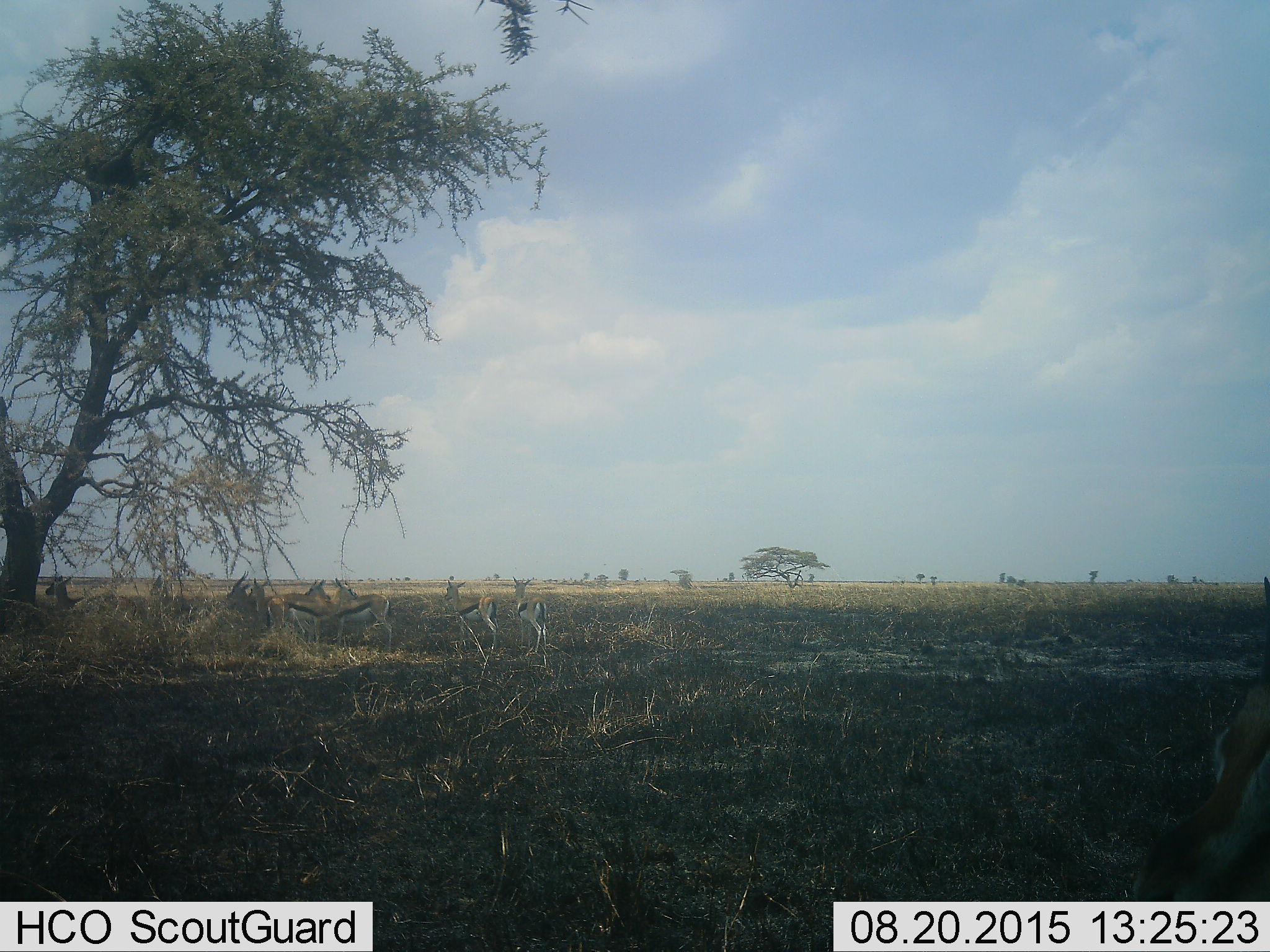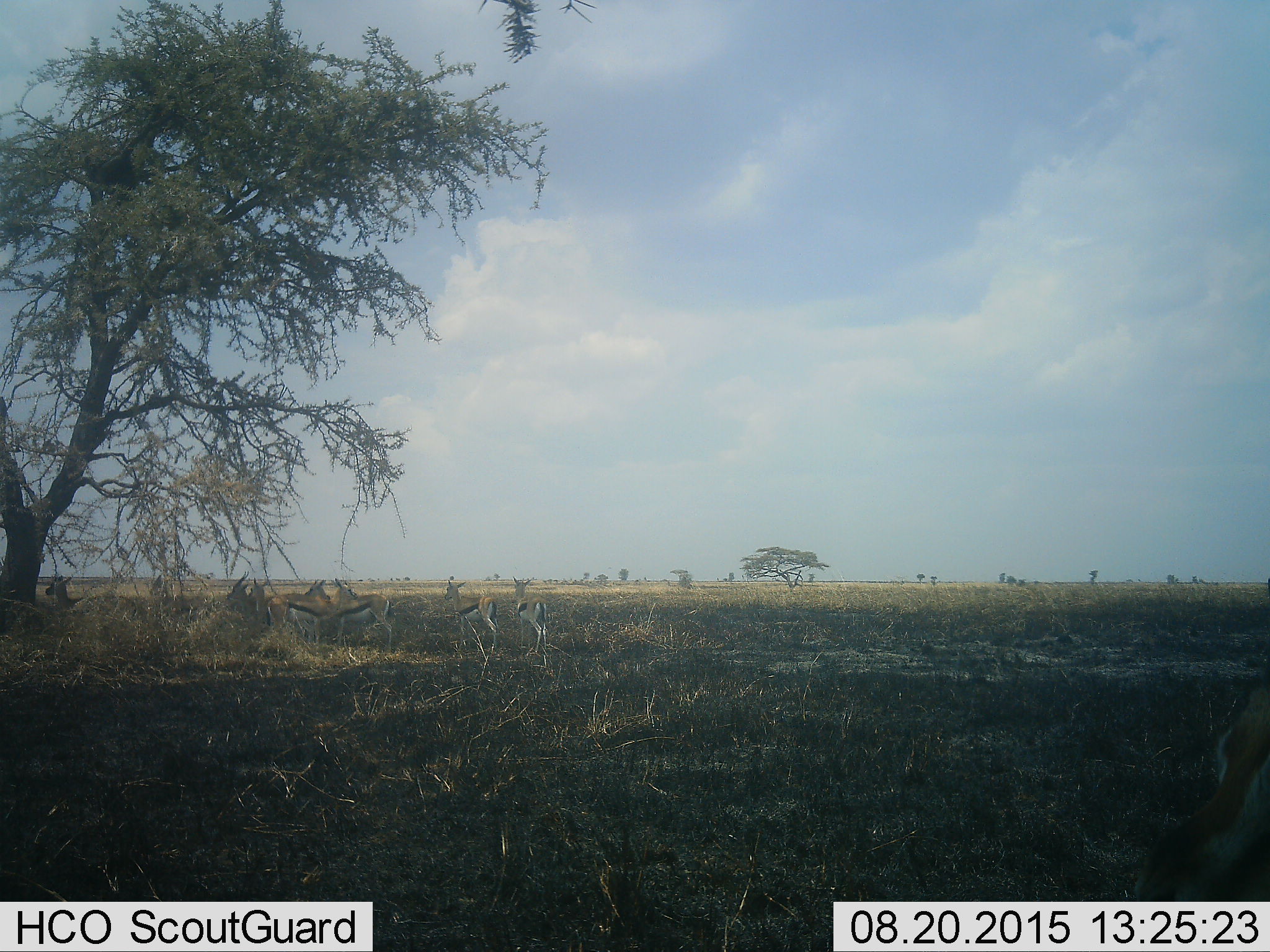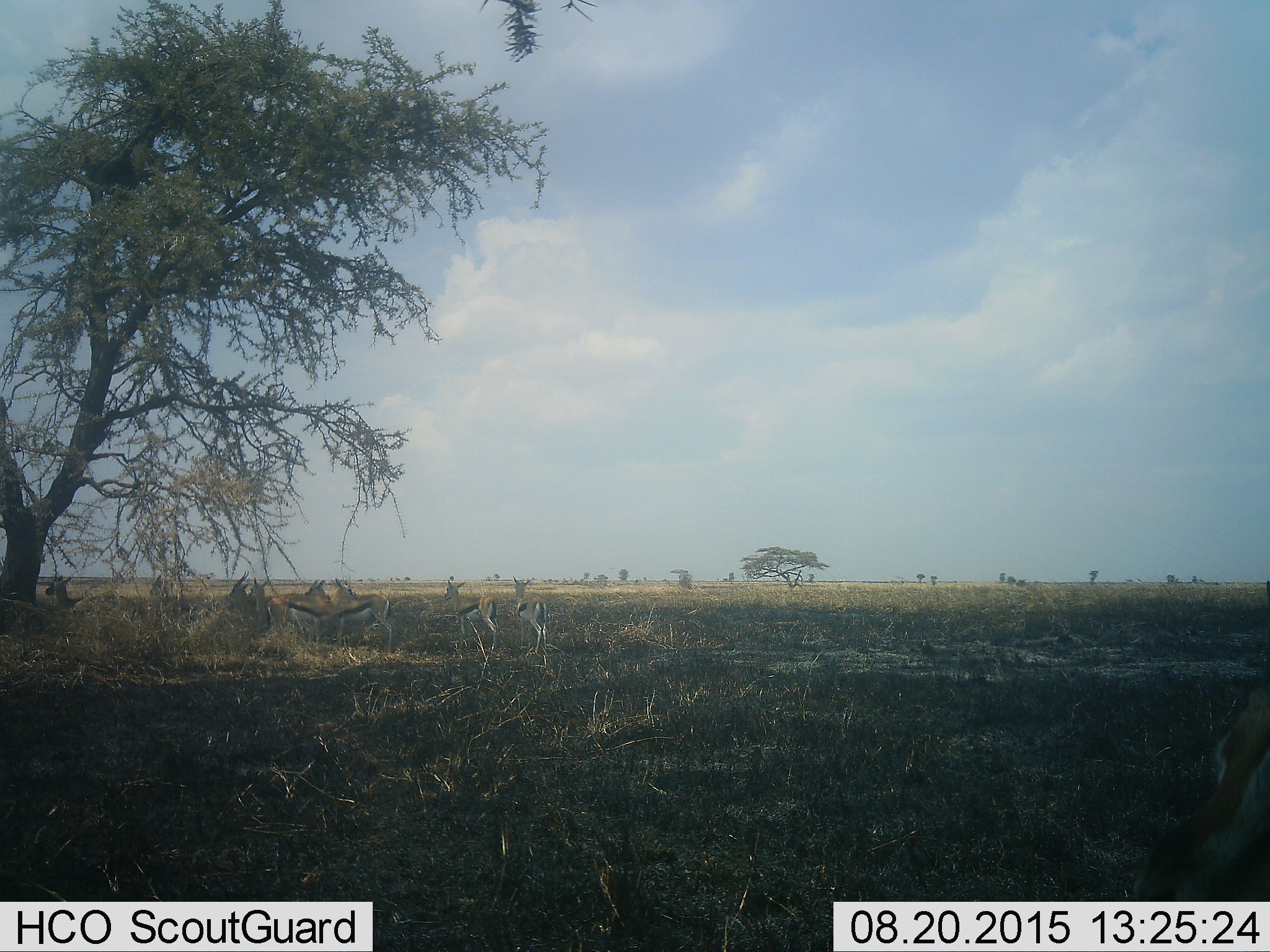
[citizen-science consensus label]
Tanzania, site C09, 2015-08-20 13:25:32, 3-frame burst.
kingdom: Animalia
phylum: Chordata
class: Mammalia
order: Artiodactyla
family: Bovidae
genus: Eudorcas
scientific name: Eudorcas thomsonii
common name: thomson's gazelle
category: gazellethomsons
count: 8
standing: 93%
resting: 0%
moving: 7%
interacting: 7%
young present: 7%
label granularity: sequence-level